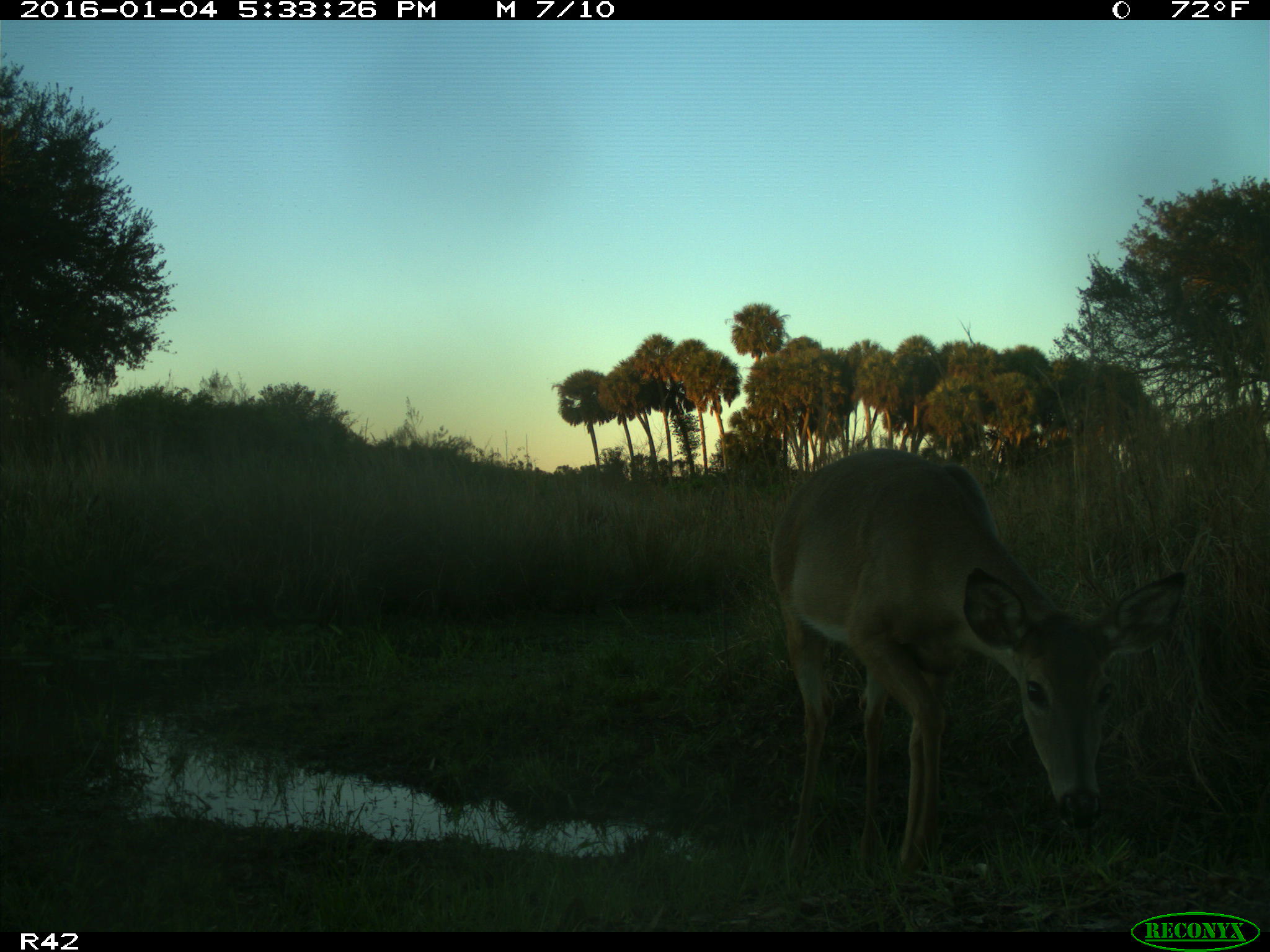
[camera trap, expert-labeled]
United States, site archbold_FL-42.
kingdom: Animalia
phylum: Chordata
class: Mammalia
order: Artiodactyla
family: Cervidae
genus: Odocoileus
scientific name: Odocoileus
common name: deer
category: unidentified deer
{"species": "unidentified deer (deer) (Odocoileus)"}